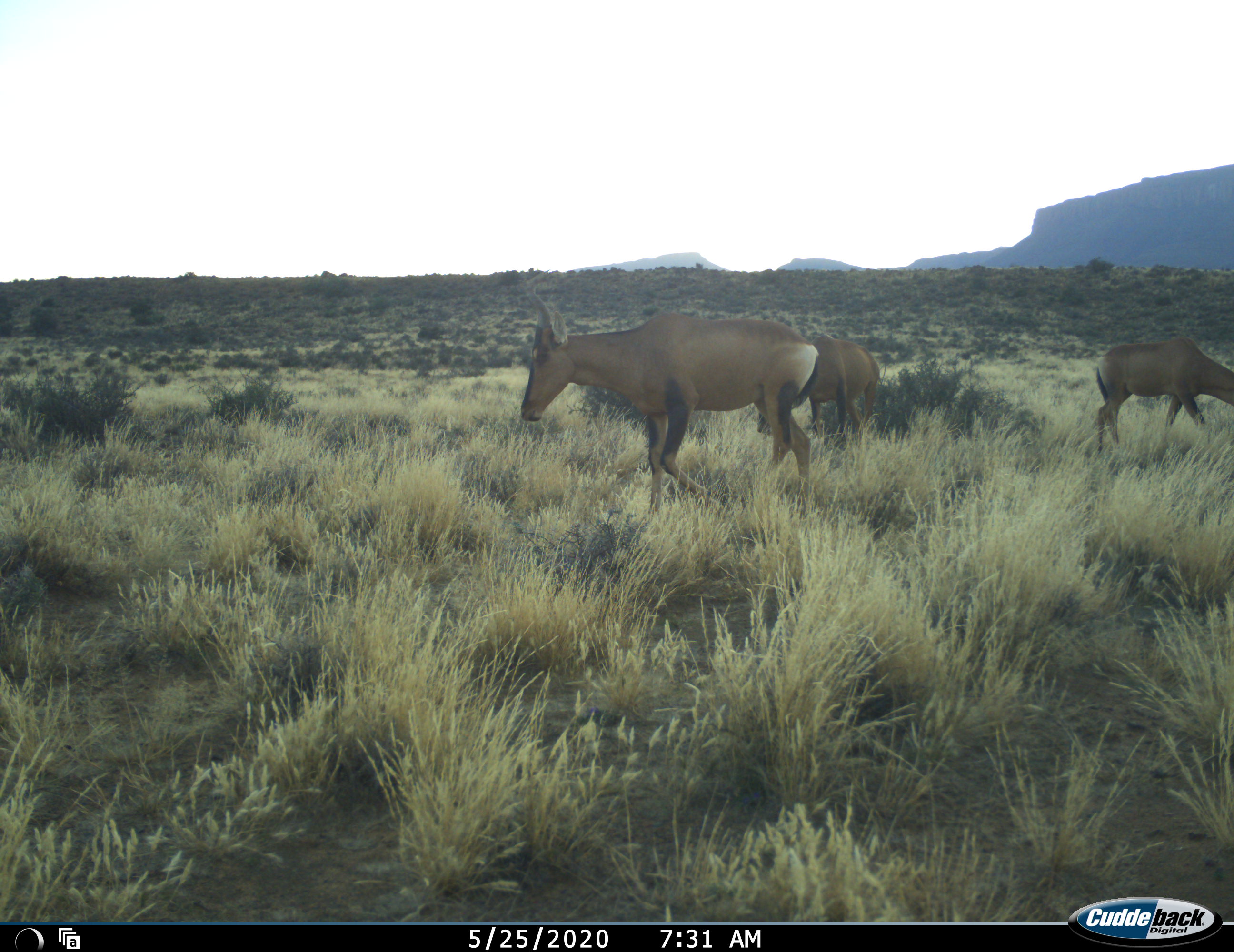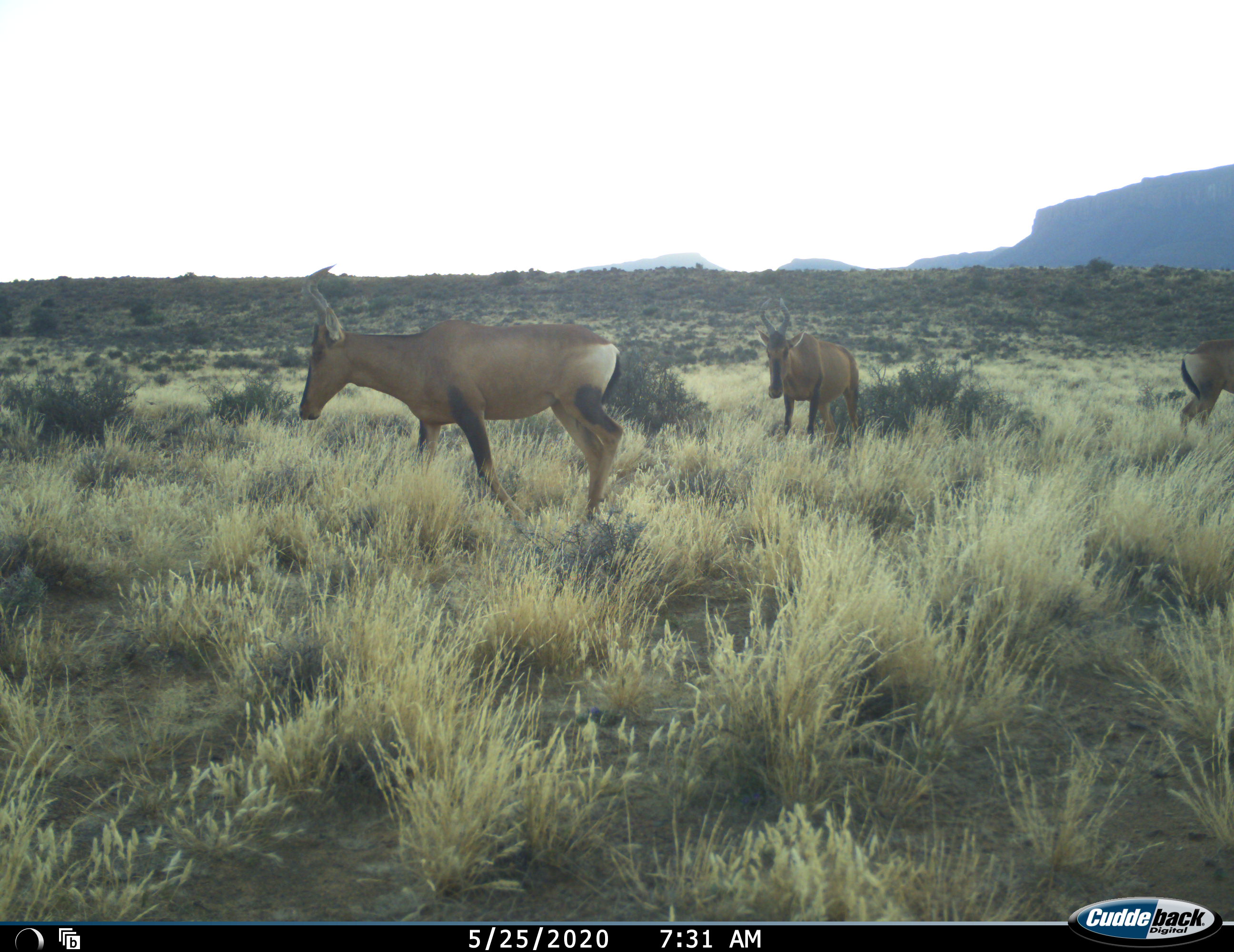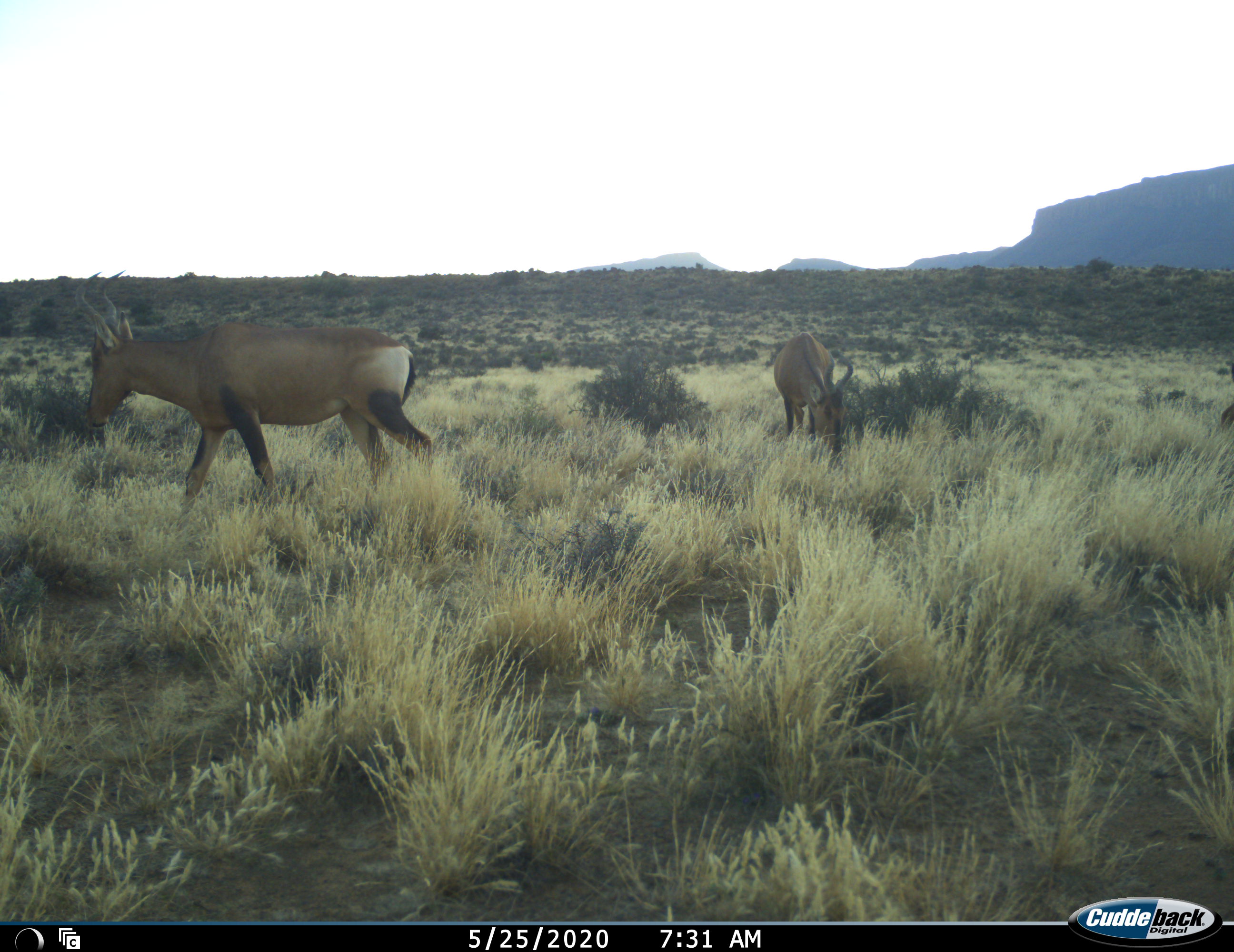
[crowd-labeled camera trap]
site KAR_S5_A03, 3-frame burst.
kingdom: Animalia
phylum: Chordata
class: Mammalia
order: Artiodactyla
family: Bovidae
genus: Alcelaphus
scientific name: Alcelaphus buselaphus caama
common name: red hartebeest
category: hartebeestred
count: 3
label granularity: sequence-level